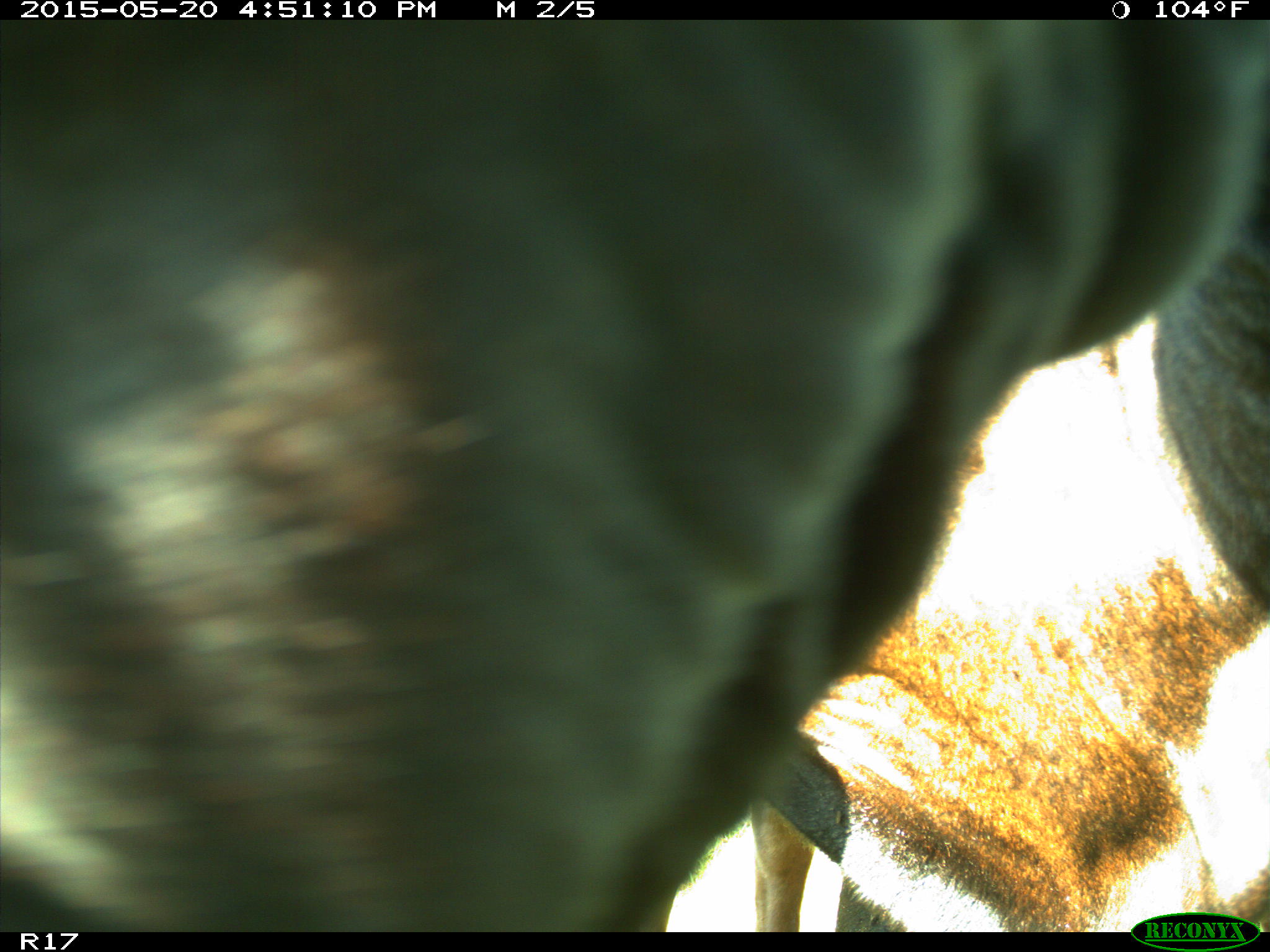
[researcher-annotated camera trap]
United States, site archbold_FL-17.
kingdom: Animalia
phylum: Chordata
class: Mammalia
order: Artiodactyla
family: Bovidae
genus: Bos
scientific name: Bos taurus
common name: domestic cow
Bos taurus (domestic cow).